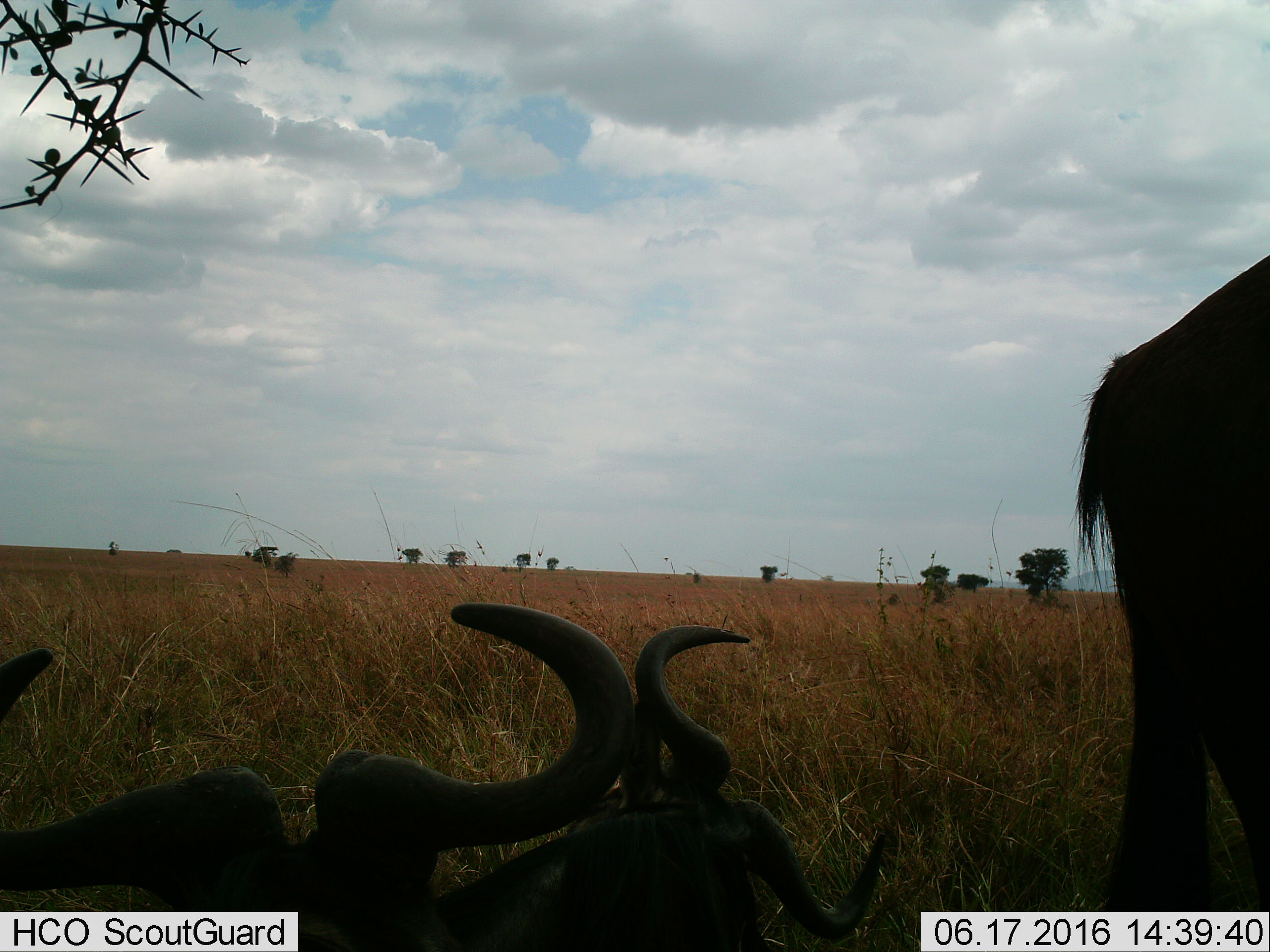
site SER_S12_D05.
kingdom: Animalia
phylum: Chordata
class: Mammalia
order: Artiodactyla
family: Bovidae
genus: Connochaetes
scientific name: Connochaetes taurinus taurinus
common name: blue wildebeest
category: wildebeestblue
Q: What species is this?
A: Wildebeestblue (blue wildebeest) (Connochaetes taurinus taurinus).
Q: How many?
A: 3.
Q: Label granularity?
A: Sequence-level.